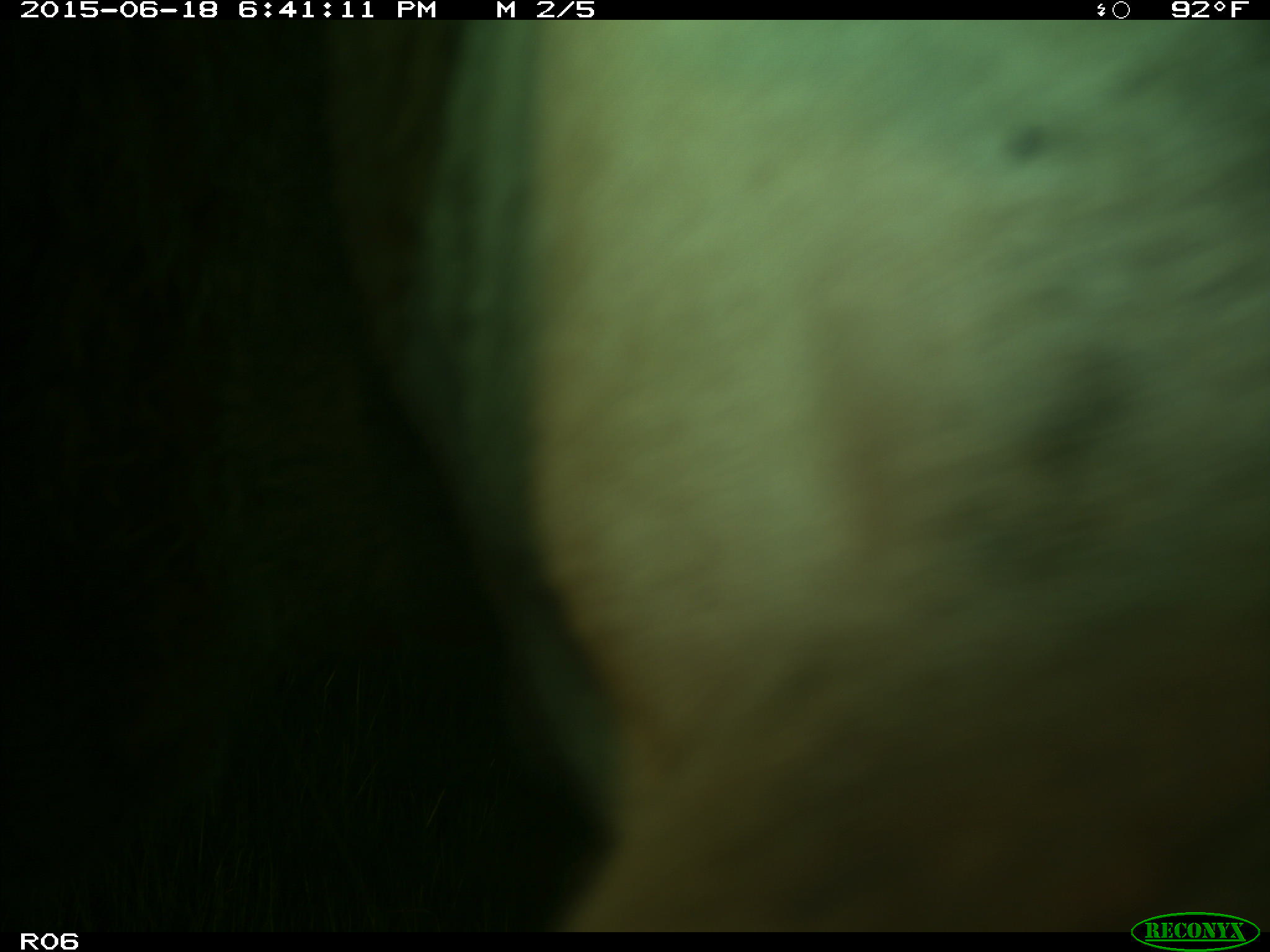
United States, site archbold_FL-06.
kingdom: Animalia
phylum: Chordata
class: Mammalia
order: Artiodactyla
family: Bovidae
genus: Bos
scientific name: Bos taurus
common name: domestic cow